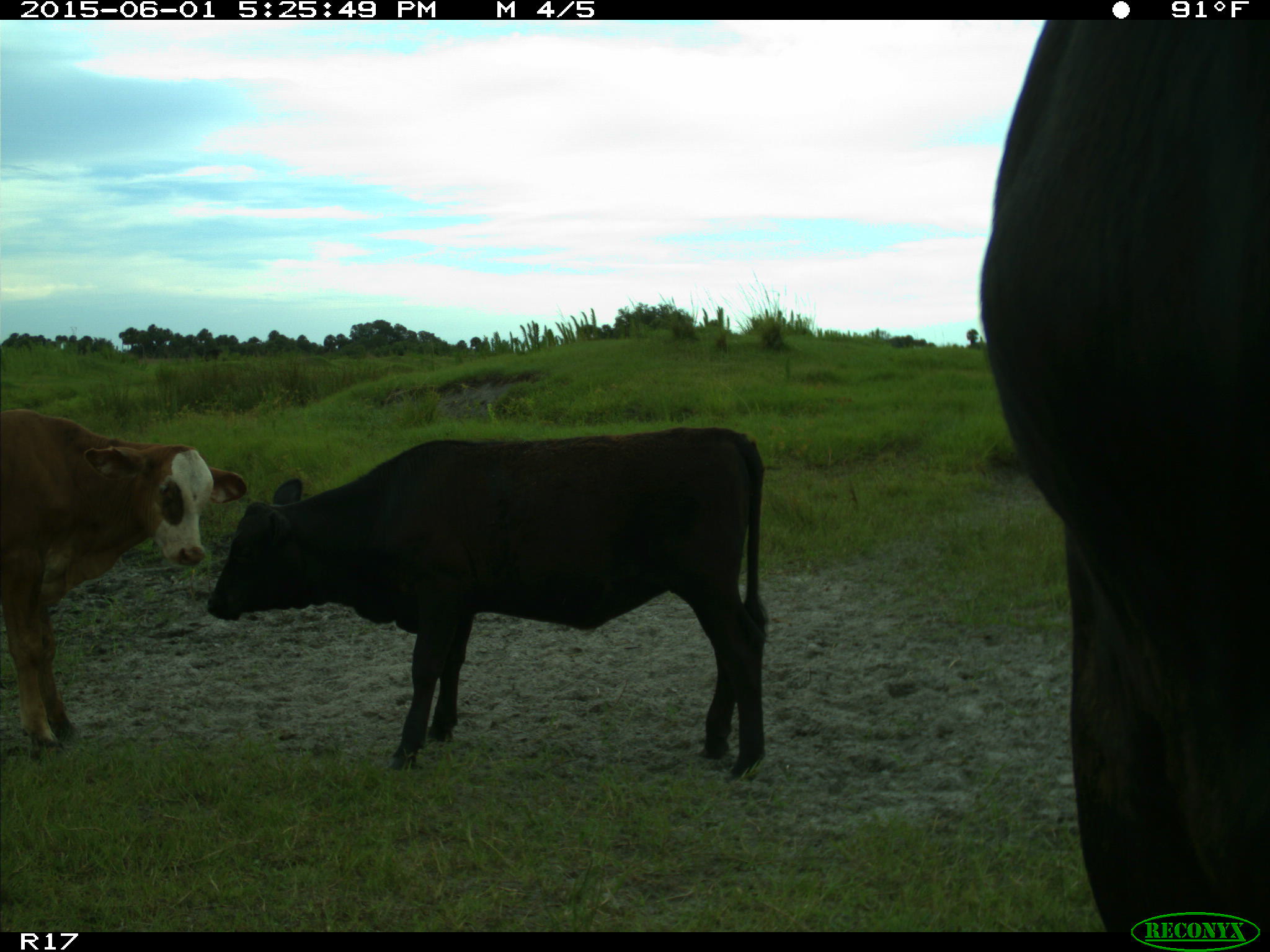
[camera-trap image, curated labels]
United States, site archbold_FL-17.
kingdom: Animalia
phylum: Chordata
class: Mammalia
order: Artiodactyla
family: Bovidae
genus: Bos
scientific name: Bos taurus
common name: domestic cow